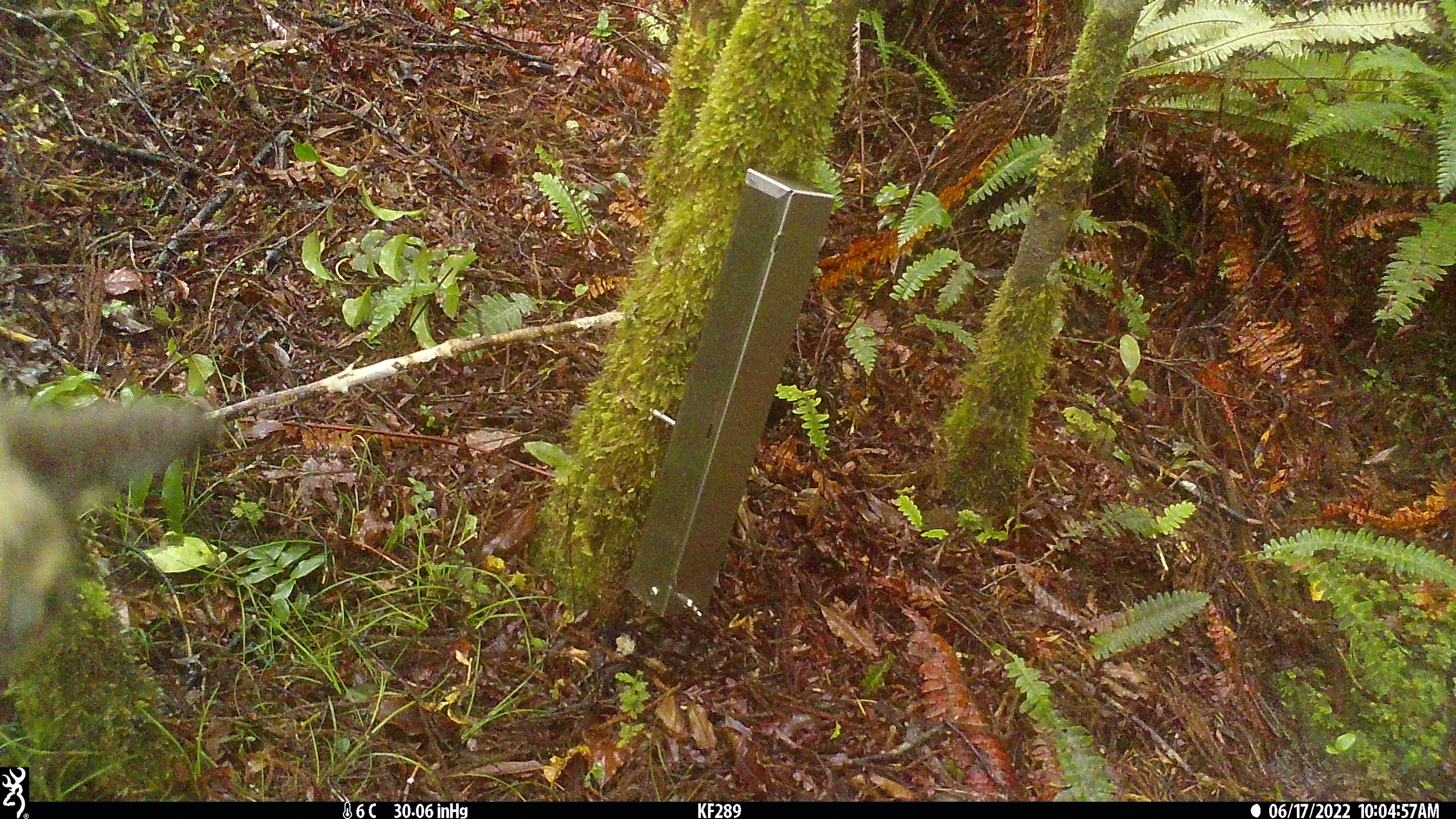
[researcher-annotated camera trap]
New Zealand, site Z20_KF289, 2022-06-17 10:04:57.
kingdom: Animalia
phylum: Chordata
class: Mammalia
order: Artiodactyla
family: Bovidae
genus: Rupicapra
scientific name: Rupicapra rupicapra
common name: alpine chamois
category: chamois